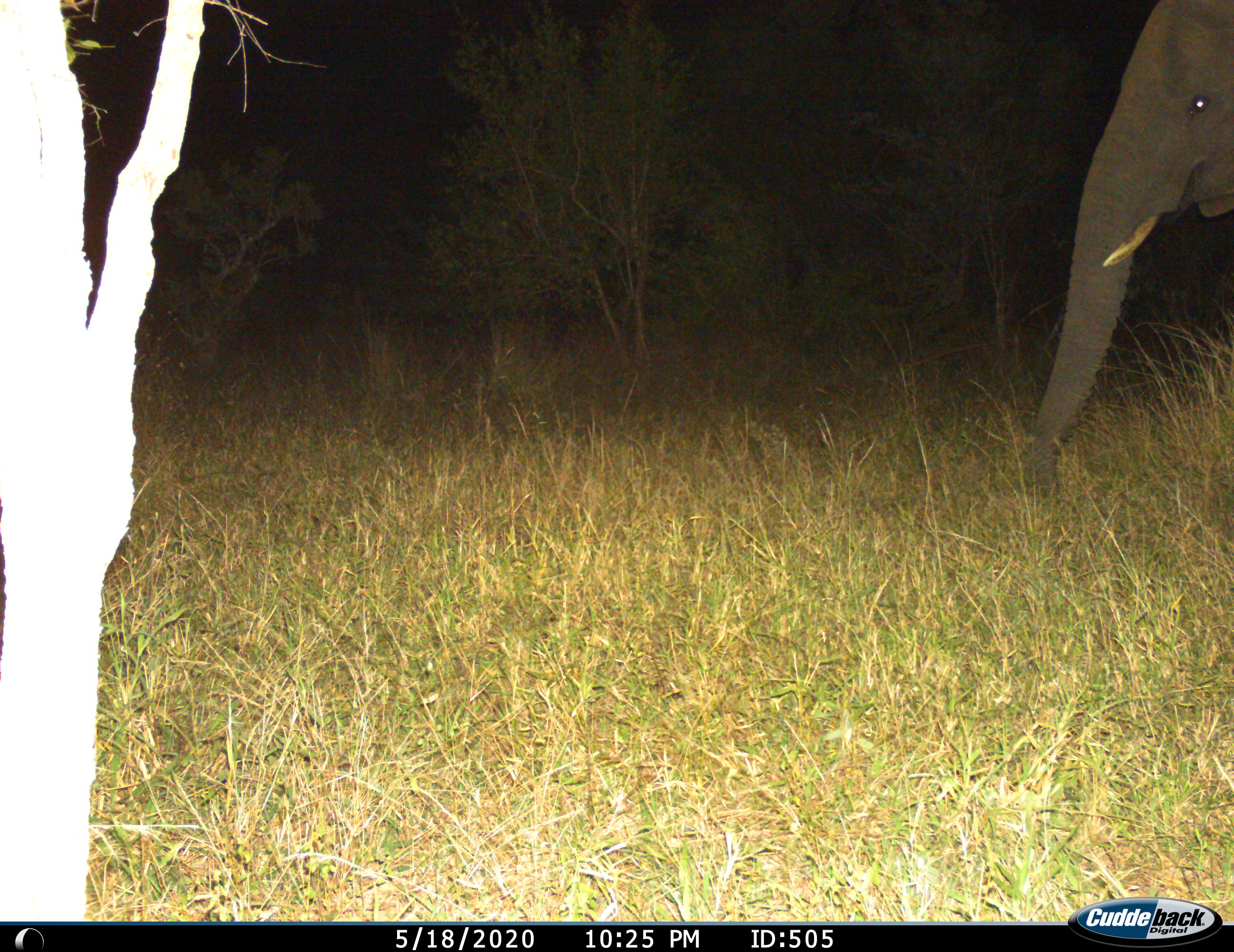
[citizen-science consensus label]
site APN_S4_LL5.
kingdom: Animalia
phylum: Chordata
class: Mammalia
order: Proboscidea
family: Elephantidae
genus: Loxodonta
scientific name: Loxodonta africana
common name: african bush elephant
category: elephant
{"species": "elephant (african bush elephant) (Loxodonta africana)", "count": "1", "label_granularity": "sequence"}